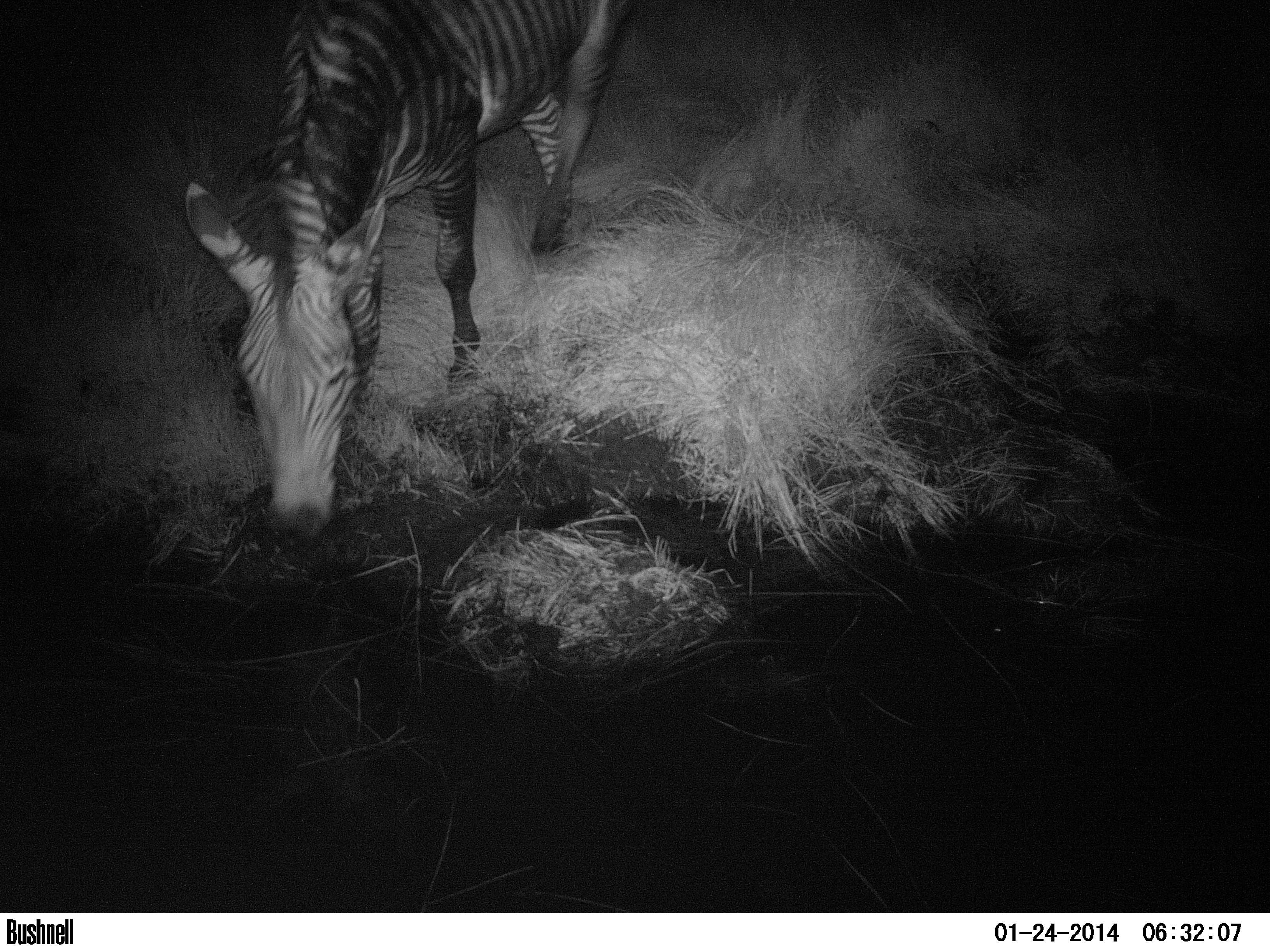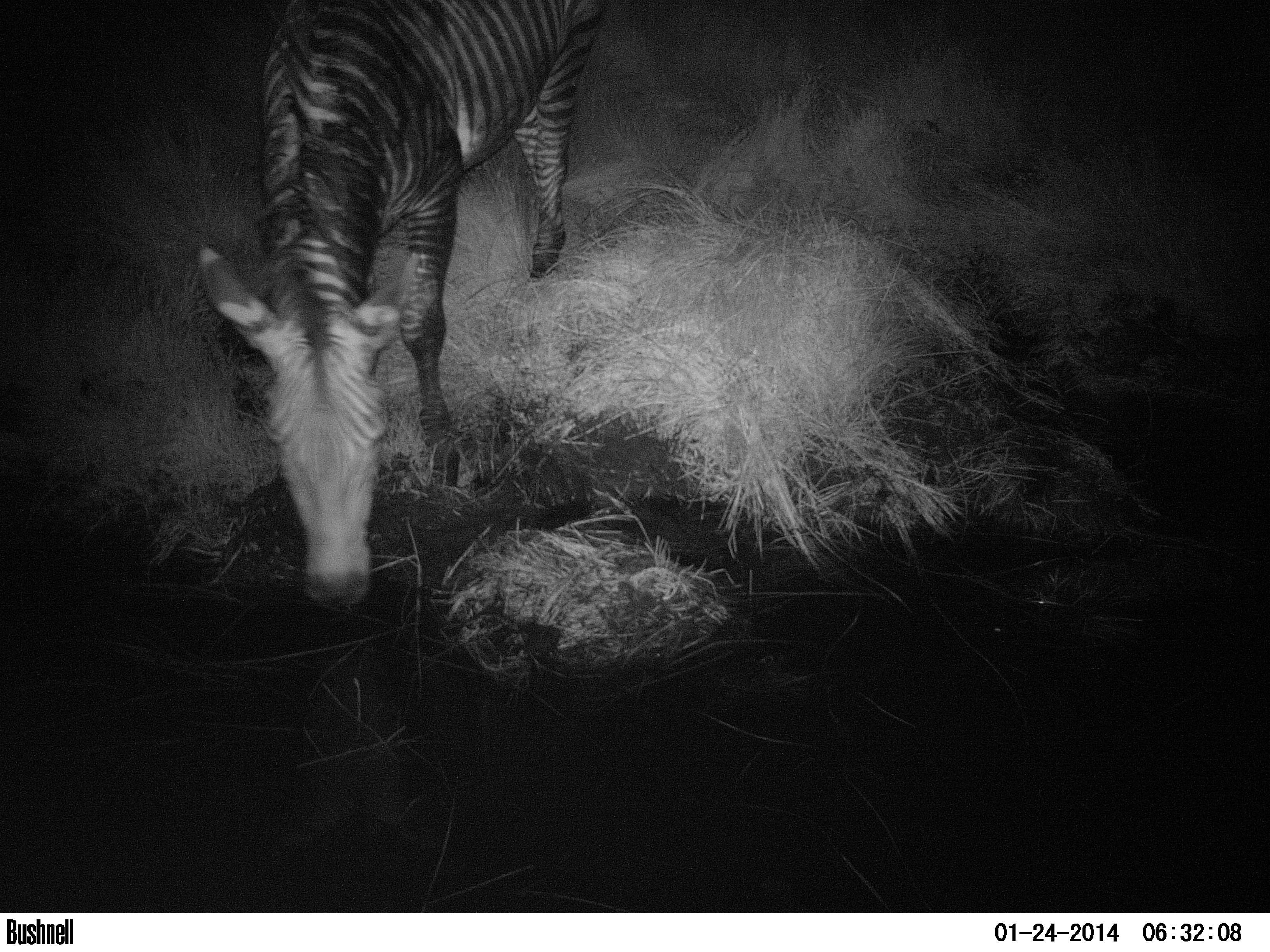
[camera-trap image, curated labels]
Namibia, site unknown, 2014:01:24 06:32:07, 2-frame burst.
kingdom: Animalia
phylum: Chordata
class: Mammalia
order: Perissodactyla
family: Equidae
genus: Equus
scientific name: Equus zebra hartmannae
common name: hartmann's mountain zebra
Equus zebra hartmannae (hartmann's mountain zebra).